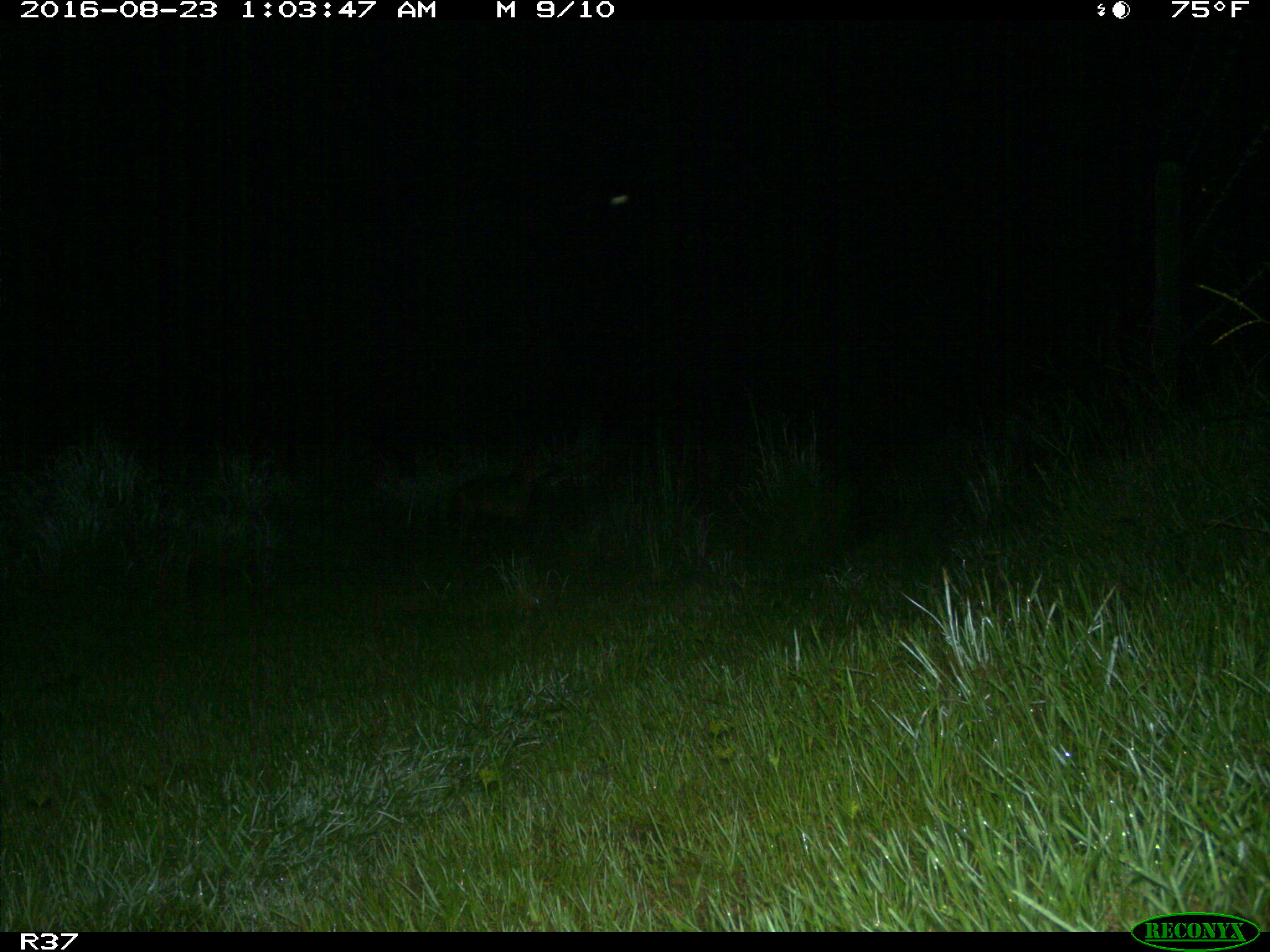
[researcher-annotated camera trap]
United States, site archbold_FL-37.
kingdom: Animalia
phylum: Chordata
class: Mammalia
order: Carnivora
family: Canidae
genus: Canis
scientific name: Canis latrans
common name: coyote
Canis latrans (coyote).